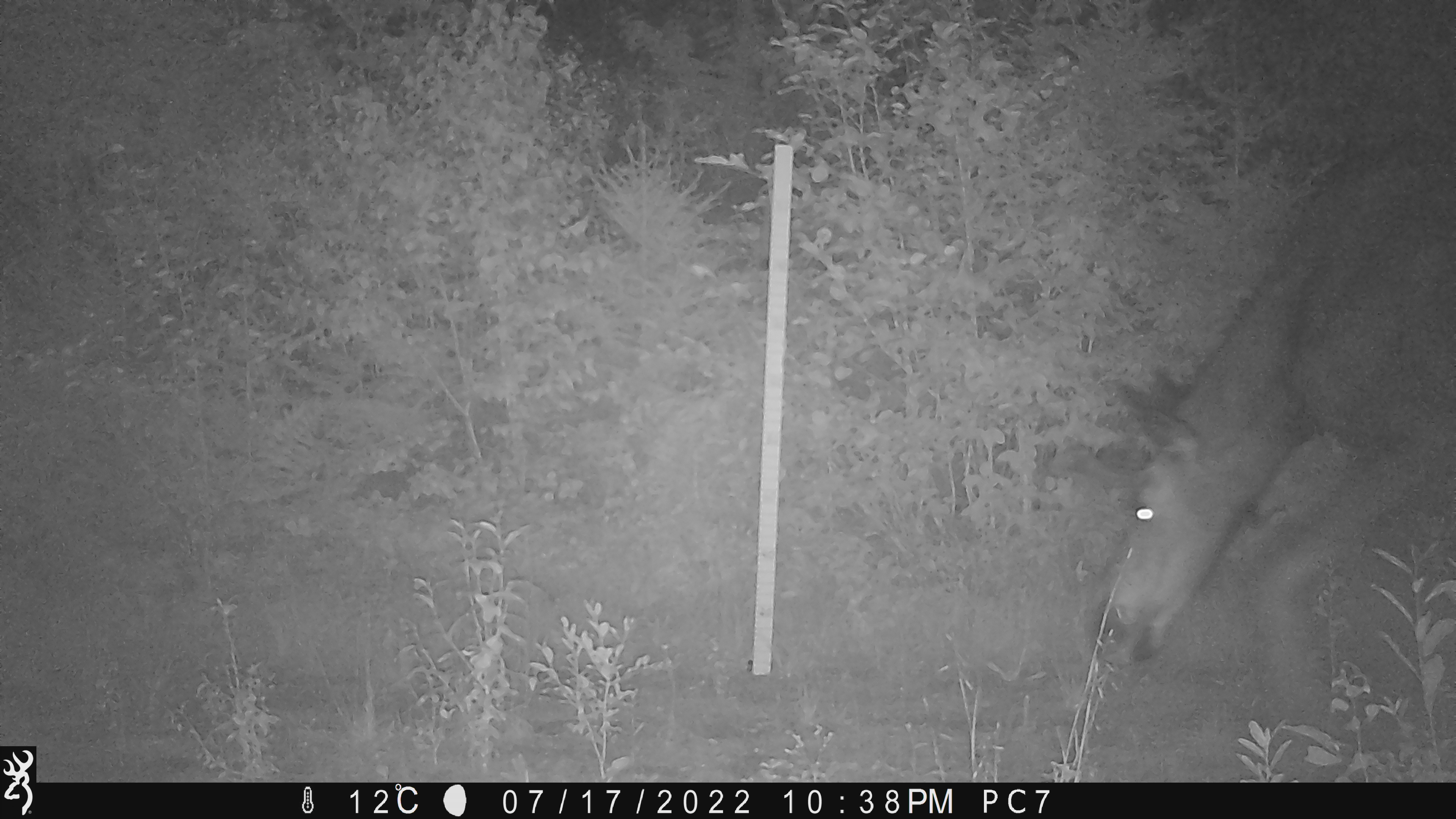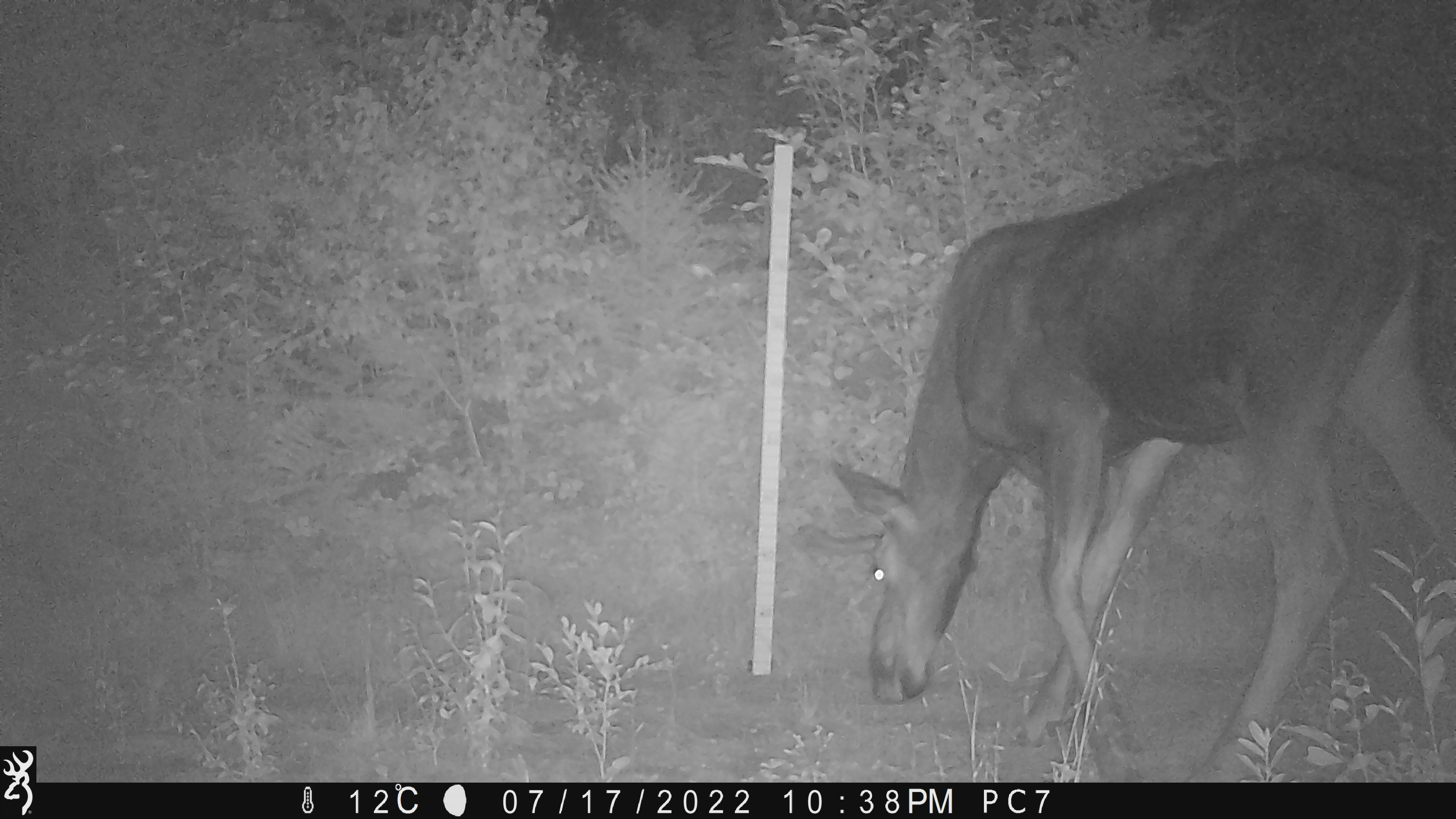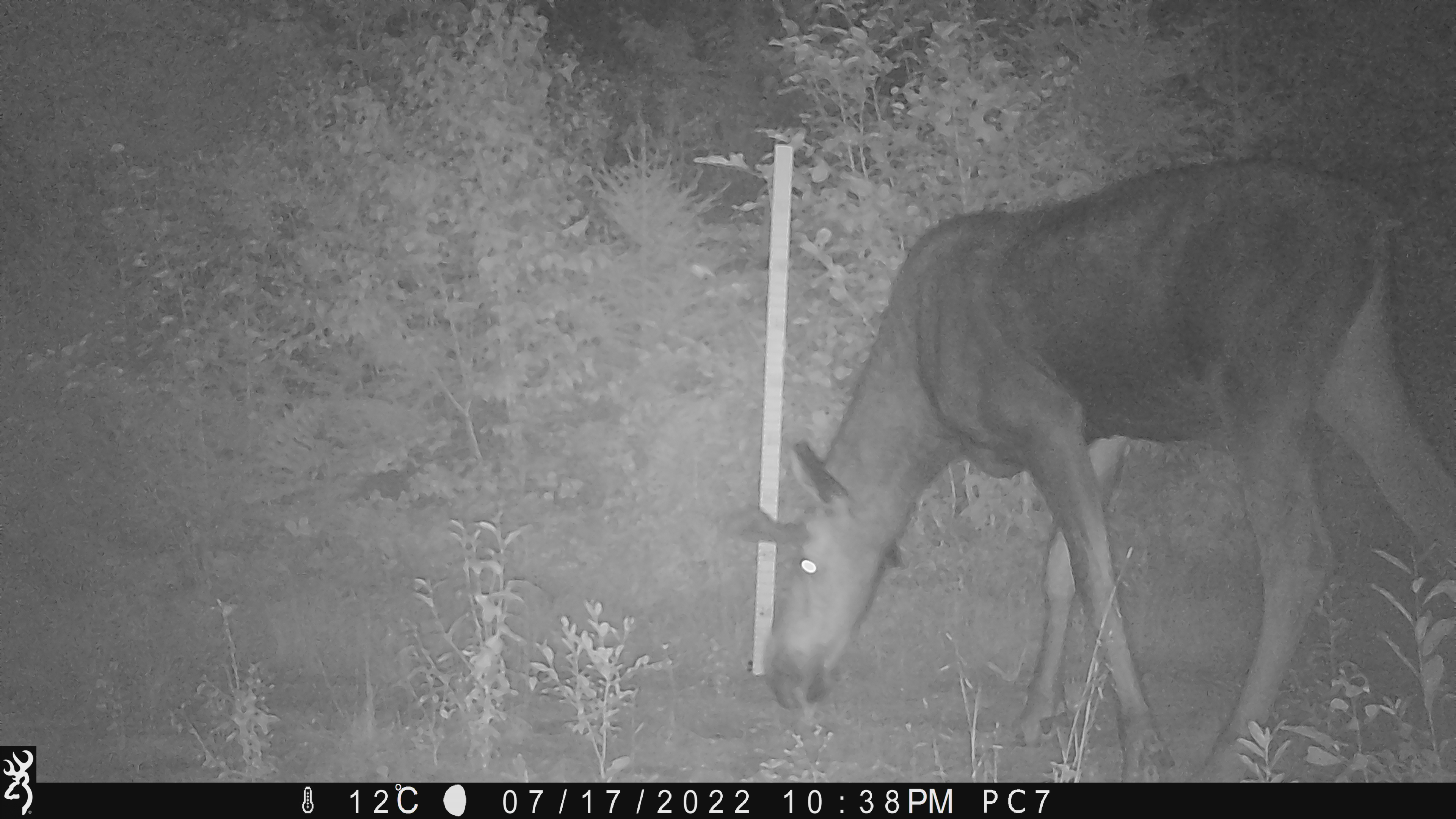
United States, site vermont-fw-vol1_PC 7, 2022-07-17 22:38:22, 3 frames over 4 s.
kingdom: Animalia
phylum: Chordata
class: Mammalia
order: Artiodactyla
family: Cervidae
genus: Alces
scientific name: Alces alces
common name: moose